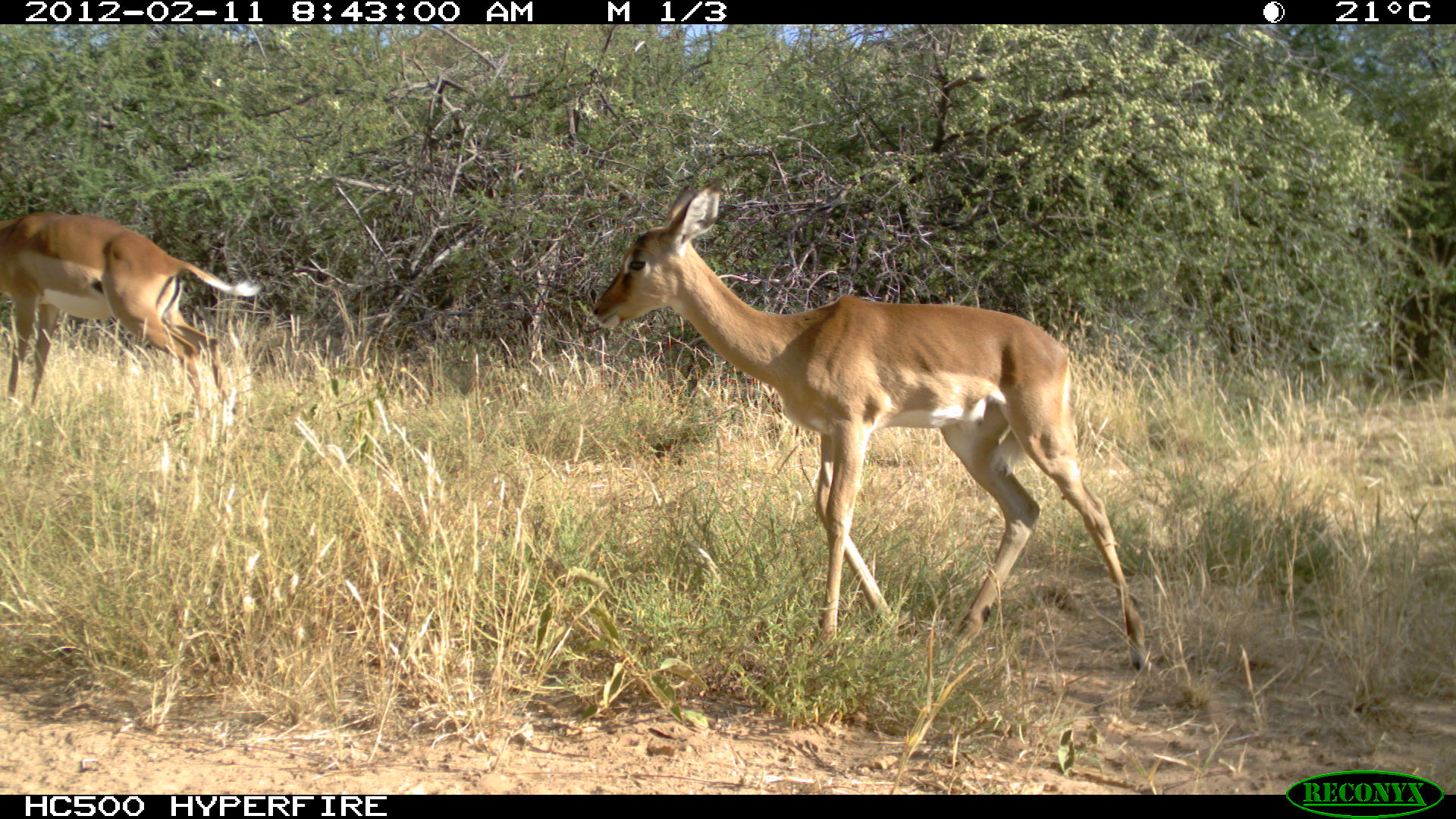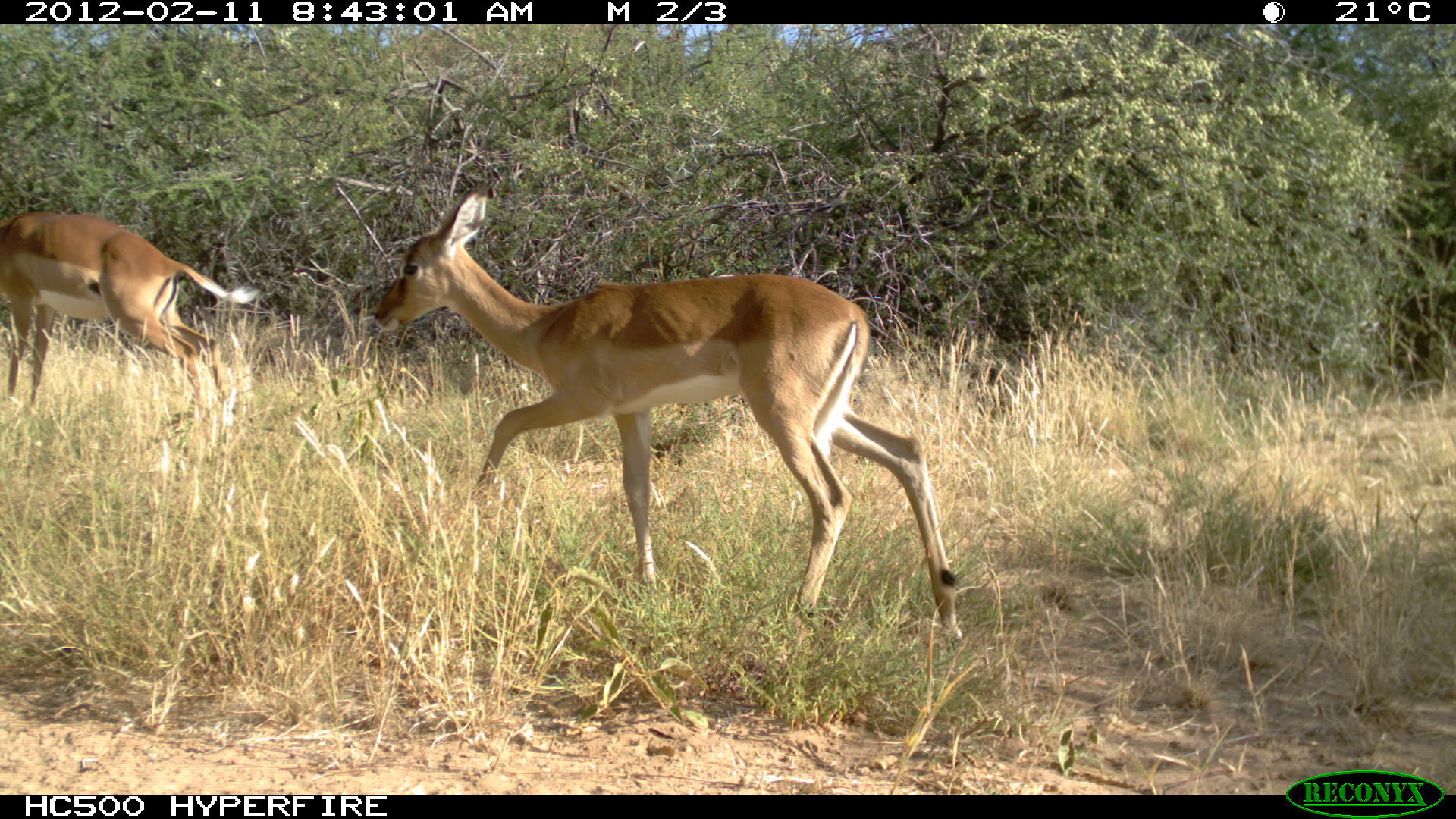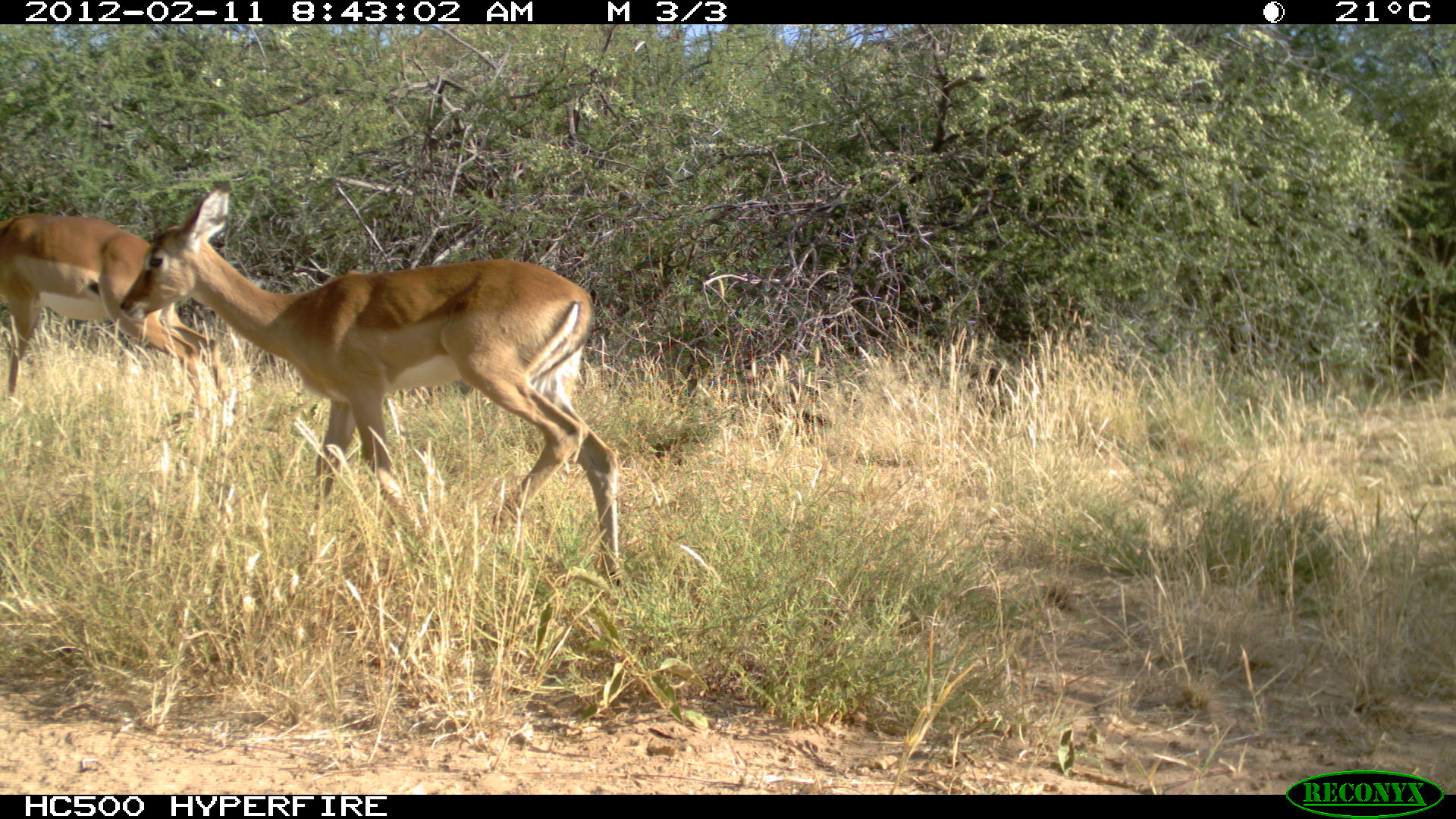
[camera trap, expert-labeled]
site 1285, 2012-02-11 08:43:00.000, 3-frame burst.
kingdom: Animalia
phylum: Chordata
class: Mammalia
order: Artiodactyla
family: Bovidae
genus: Aepyceros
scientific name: Aepyceros melampus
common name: impala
Aepyceros melampus (impala), count 2.